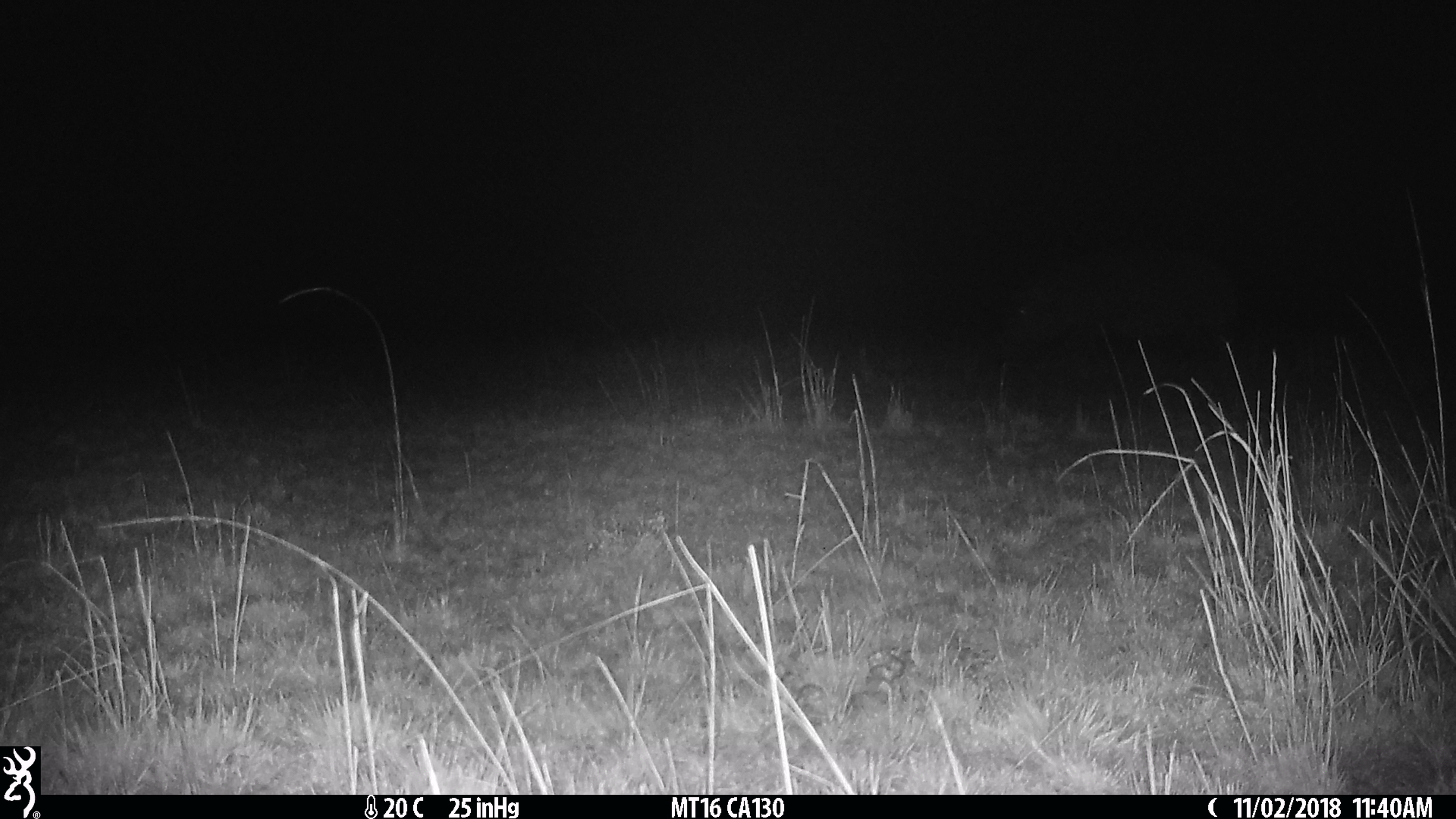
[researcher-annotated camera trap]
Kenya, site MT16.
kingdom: Animalia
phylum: Chordata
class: Mammalia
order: Artiodactyla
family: Hippopotamidae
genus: Hippopotamus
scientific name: Hippopotamus amphibius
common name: hippopotamus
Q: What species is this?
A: Hippopotamus (Hippopotamus amphibius).